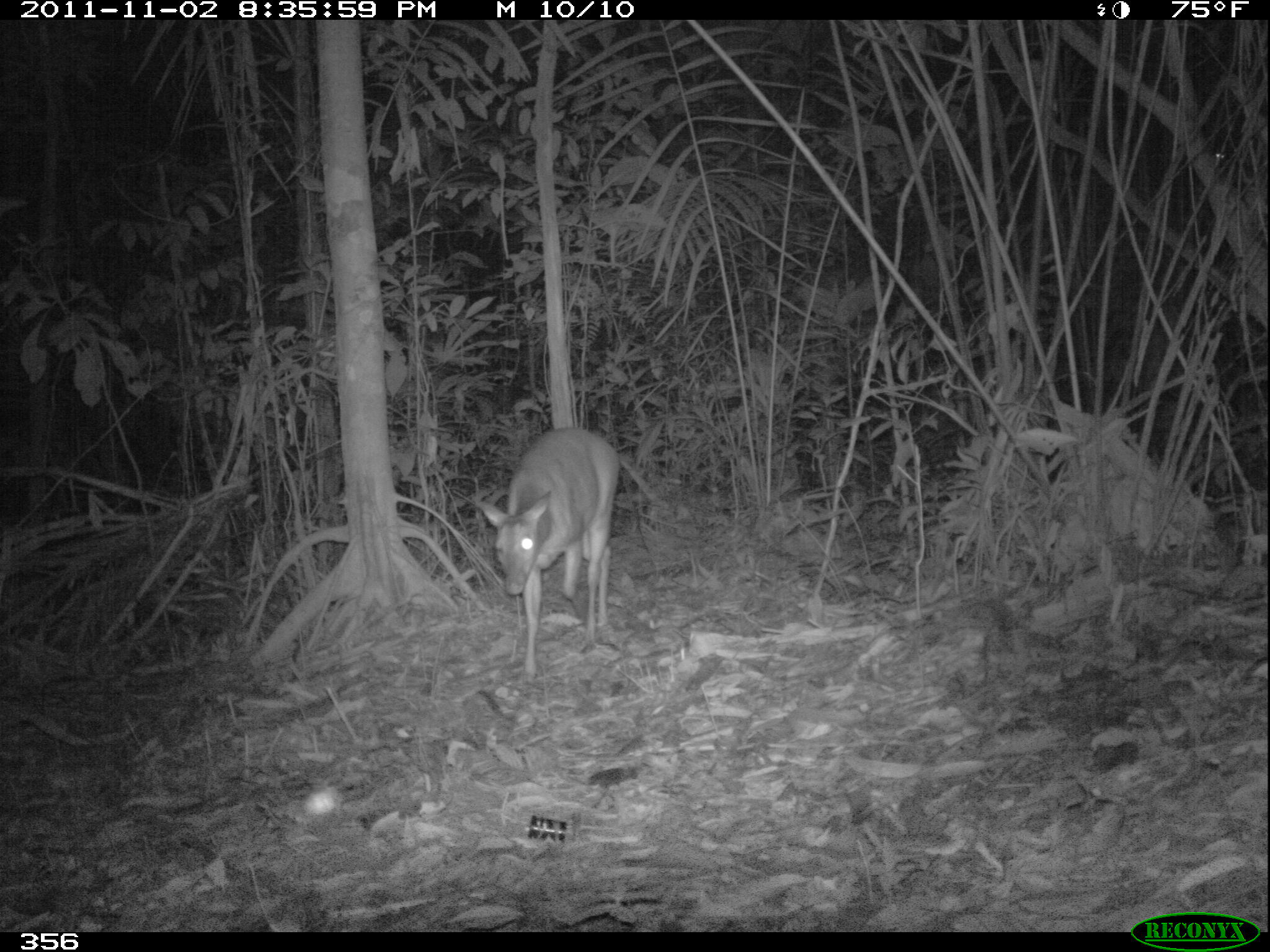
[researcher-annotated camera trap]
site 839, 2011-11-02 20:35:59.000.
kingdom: Animalia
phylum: Chordata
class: Mammalia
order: Artiodactyla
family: Cervidae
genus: Mazama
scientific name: Mazama americana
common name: red brocket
Mazama americana (red brocket).